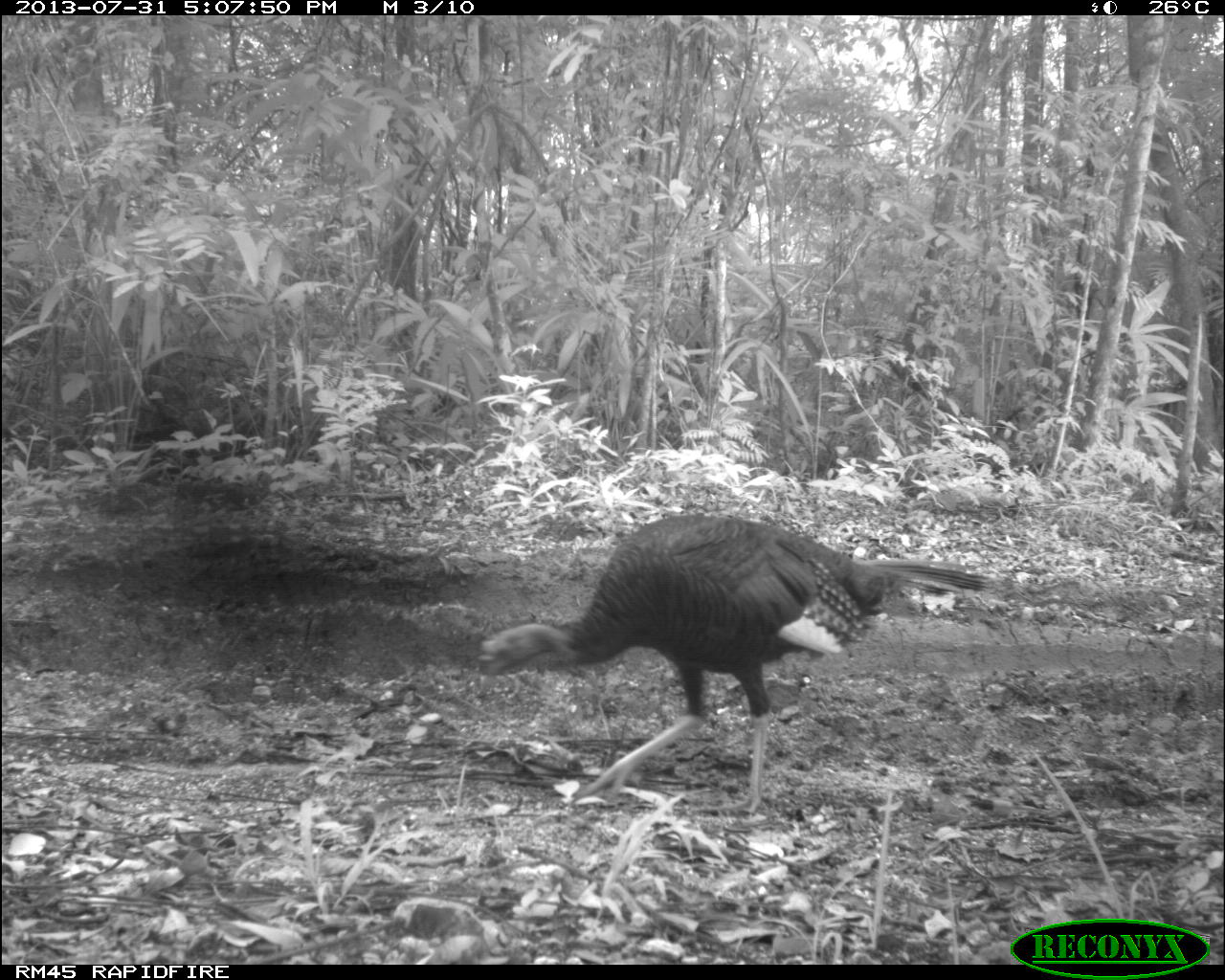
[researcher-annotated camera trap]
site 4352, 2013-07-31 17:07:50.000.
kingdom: Animalia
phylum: Chordata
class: Aves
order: Galliformes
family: Phasianidae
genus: Meleagris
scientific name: Meleagris ocellata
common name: ocellated turkey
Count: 4.